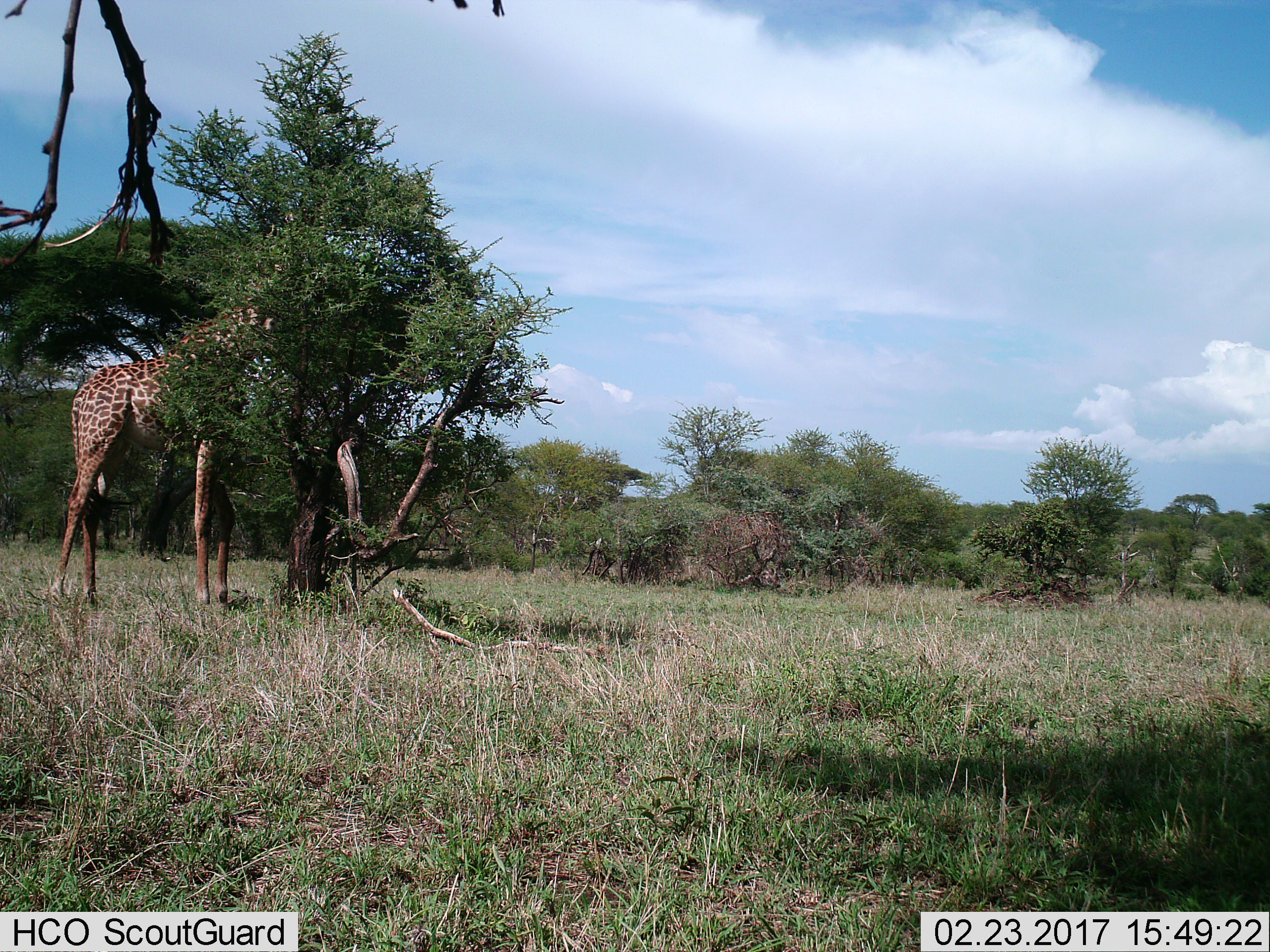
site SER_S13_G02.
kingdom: Animalia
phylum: Chordata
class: Mammalia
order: Artiodactyla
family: Giraffidae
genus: Giraffa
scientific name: Giraffa camelopardalis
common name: giraffe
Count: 1.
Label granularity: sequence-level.